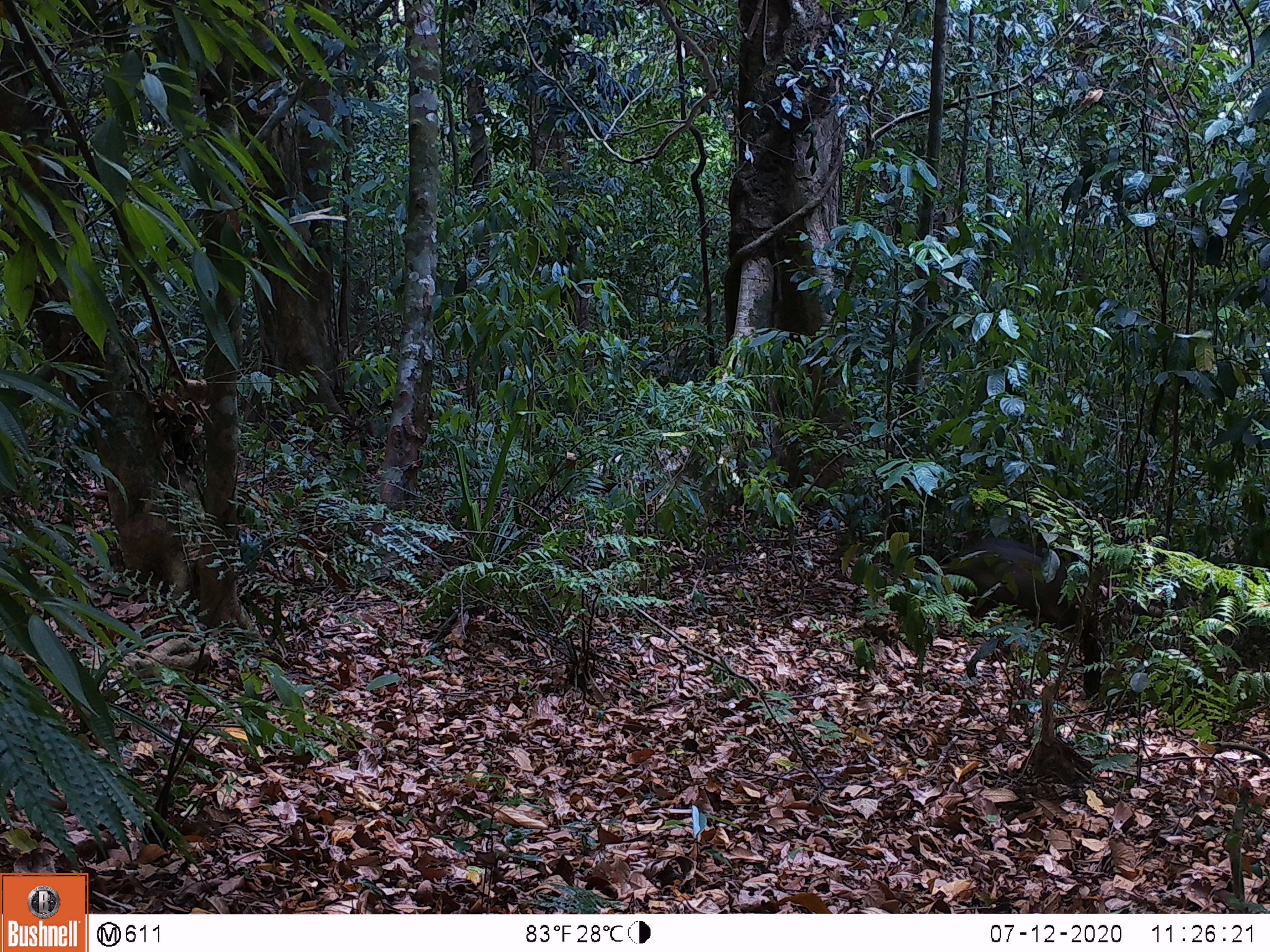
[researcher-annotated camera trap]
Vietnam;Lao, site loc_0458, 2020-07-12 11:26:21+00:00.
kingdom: Animalia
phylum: Chordata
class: Mammalia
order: Artiodactyla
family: Suidae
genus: Sus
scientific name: Sus scrofa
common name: eurasian wild pig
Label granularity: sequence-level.